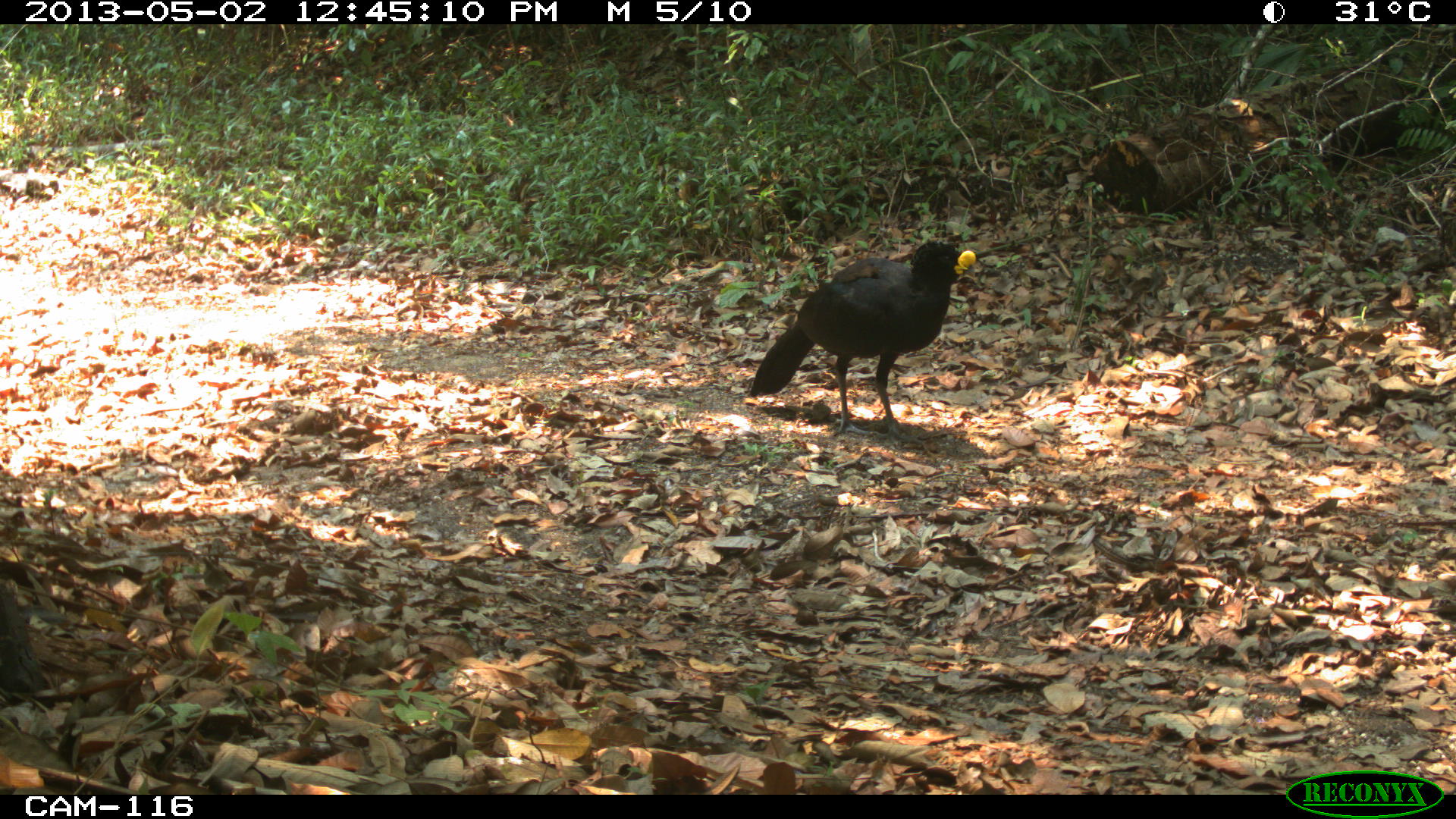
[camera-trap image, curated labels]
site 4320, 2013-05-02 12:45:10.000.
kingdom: Animalia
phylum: Chordata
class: Aves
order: Galliformes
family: Cracidae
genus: Crax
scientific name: Crax rubra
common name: great curassow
Crax rubra (great curassow), count 1, sex male.